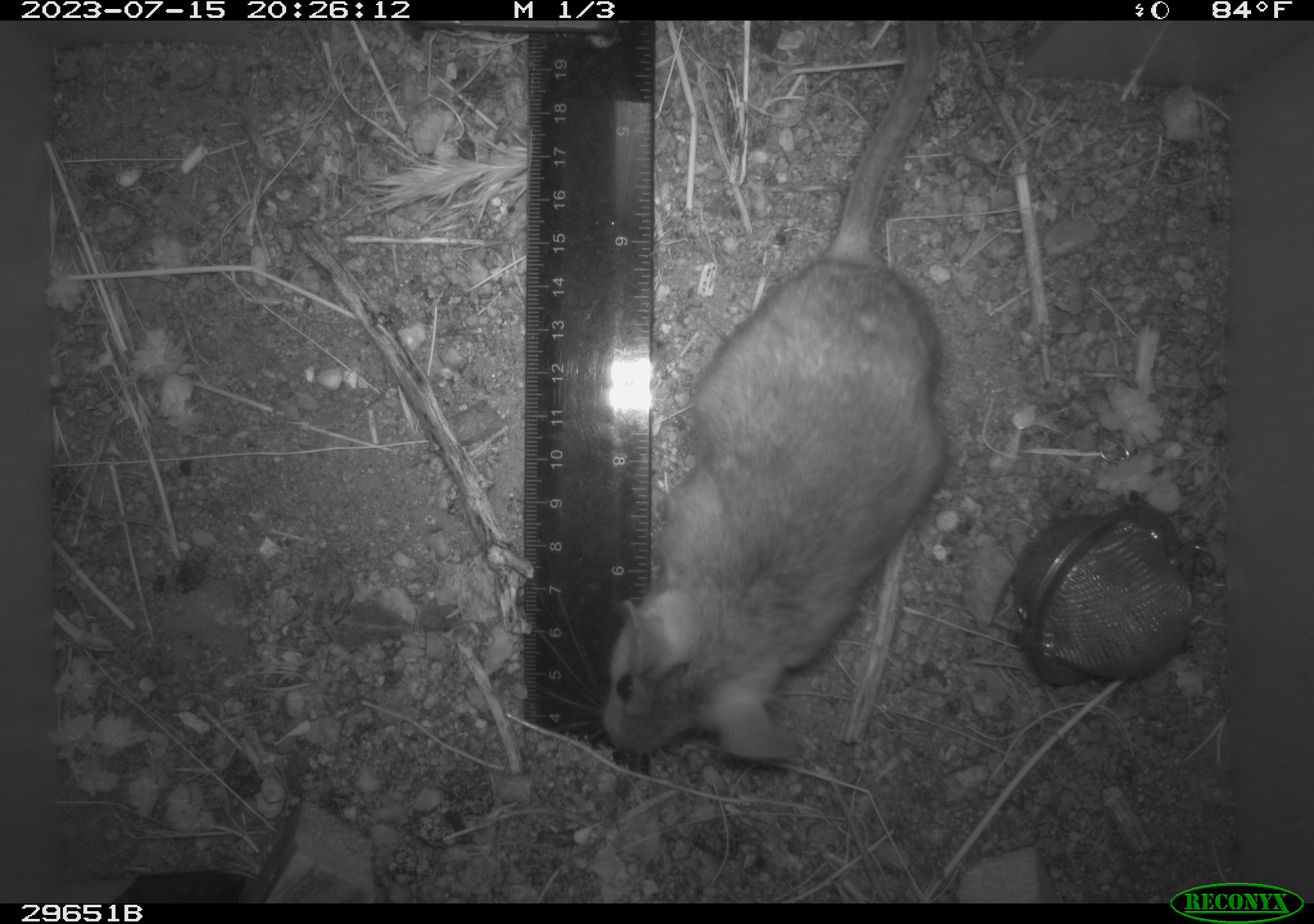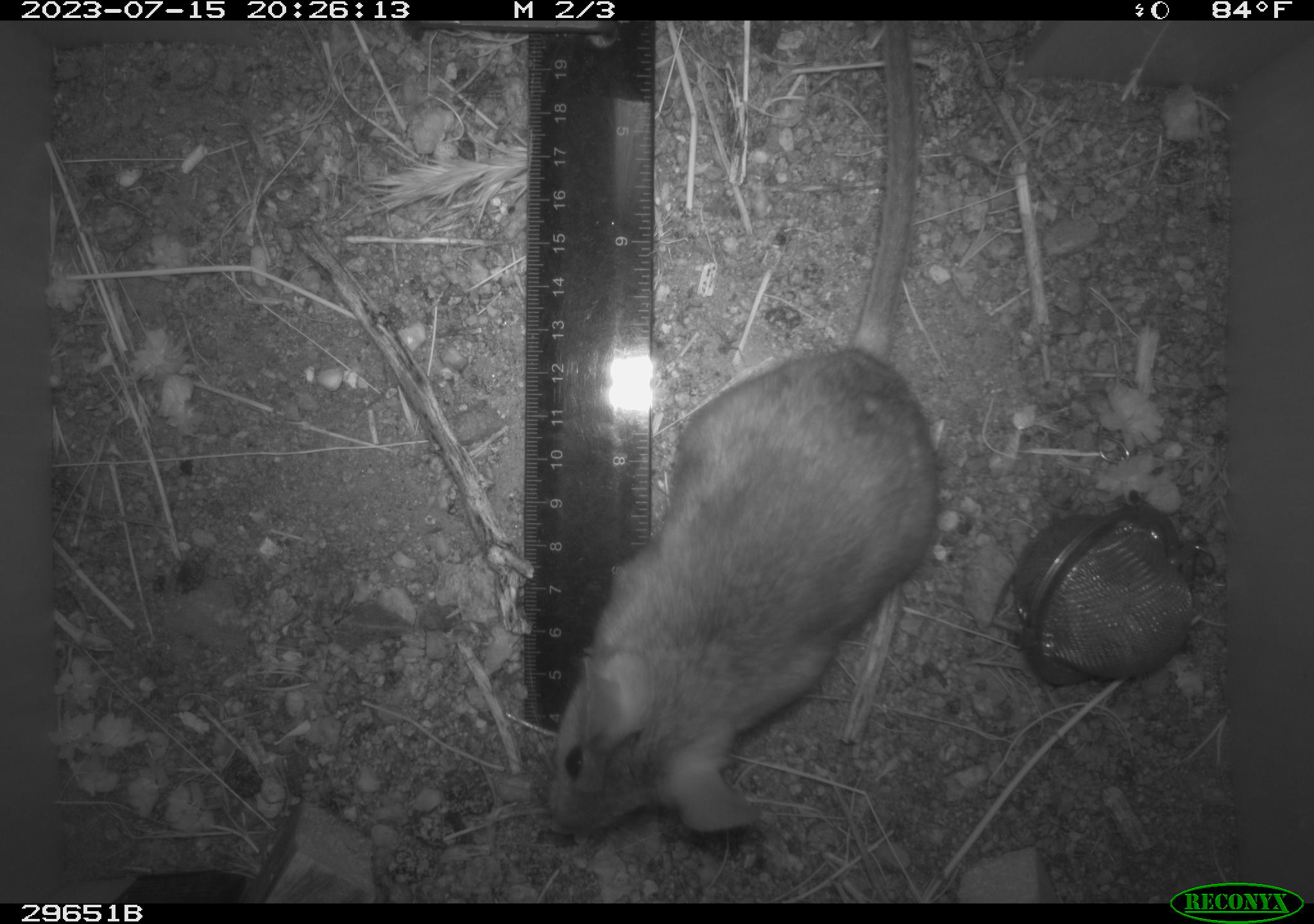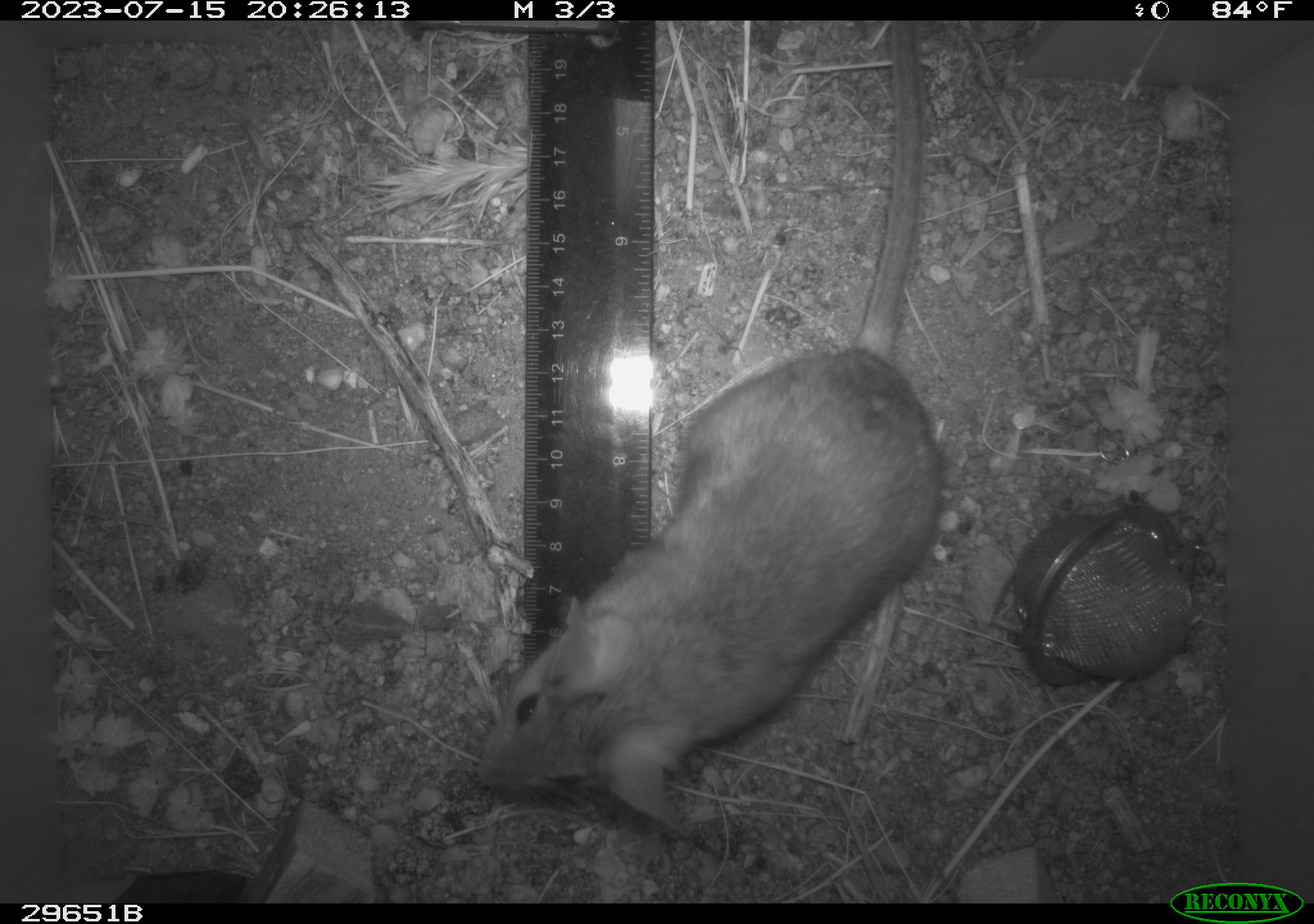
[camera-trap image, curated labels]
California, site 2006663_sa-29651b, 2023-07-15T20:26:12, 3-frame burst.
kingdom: Animalia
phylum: Chordata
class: Mammalia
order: Rodentia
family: Cricetidae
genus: Neotoma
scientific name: Neotoma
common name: pack rat or woodrat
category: neotoma species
Neotoma species (pack rat or woodrat) (Neotoma).